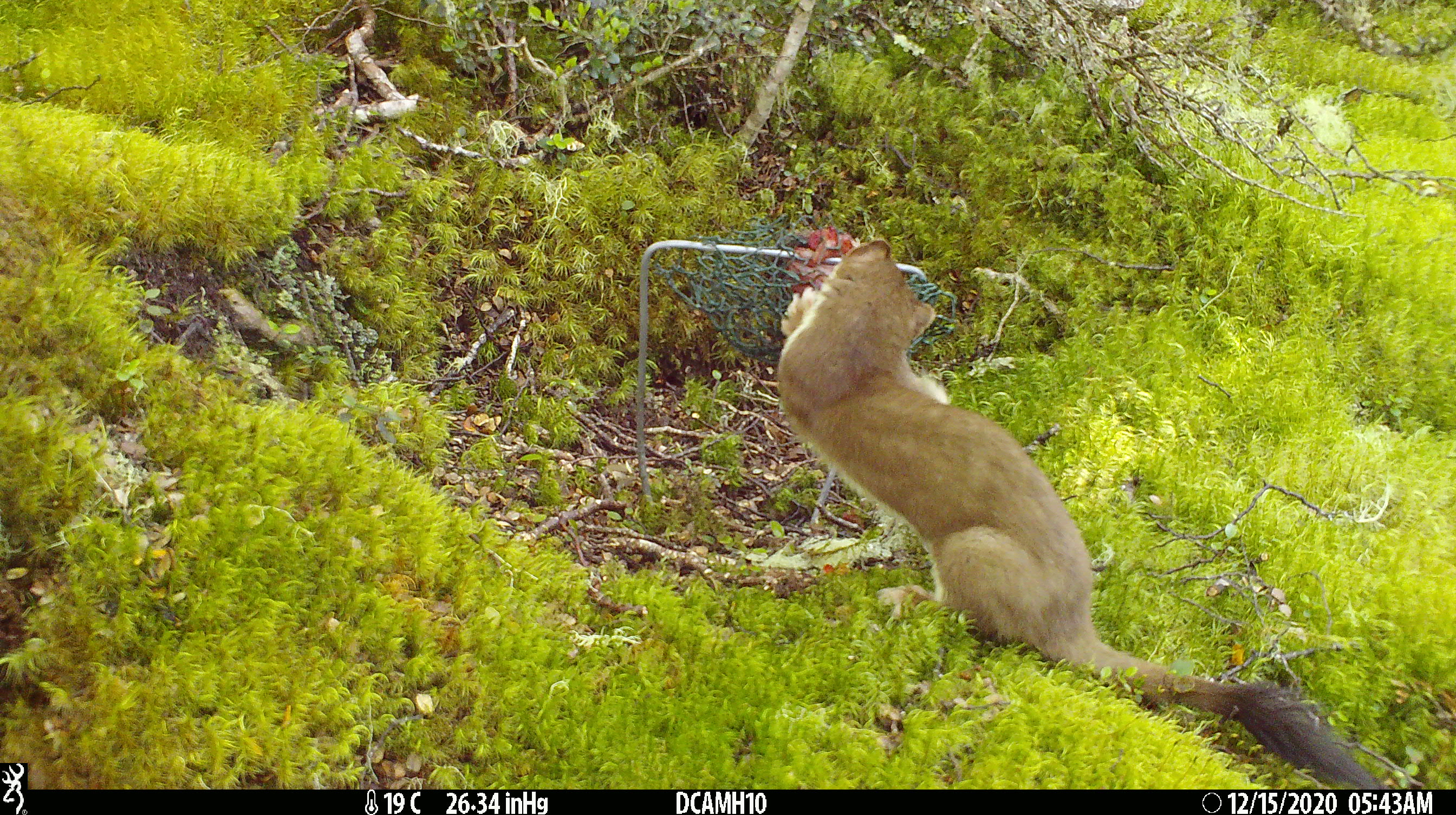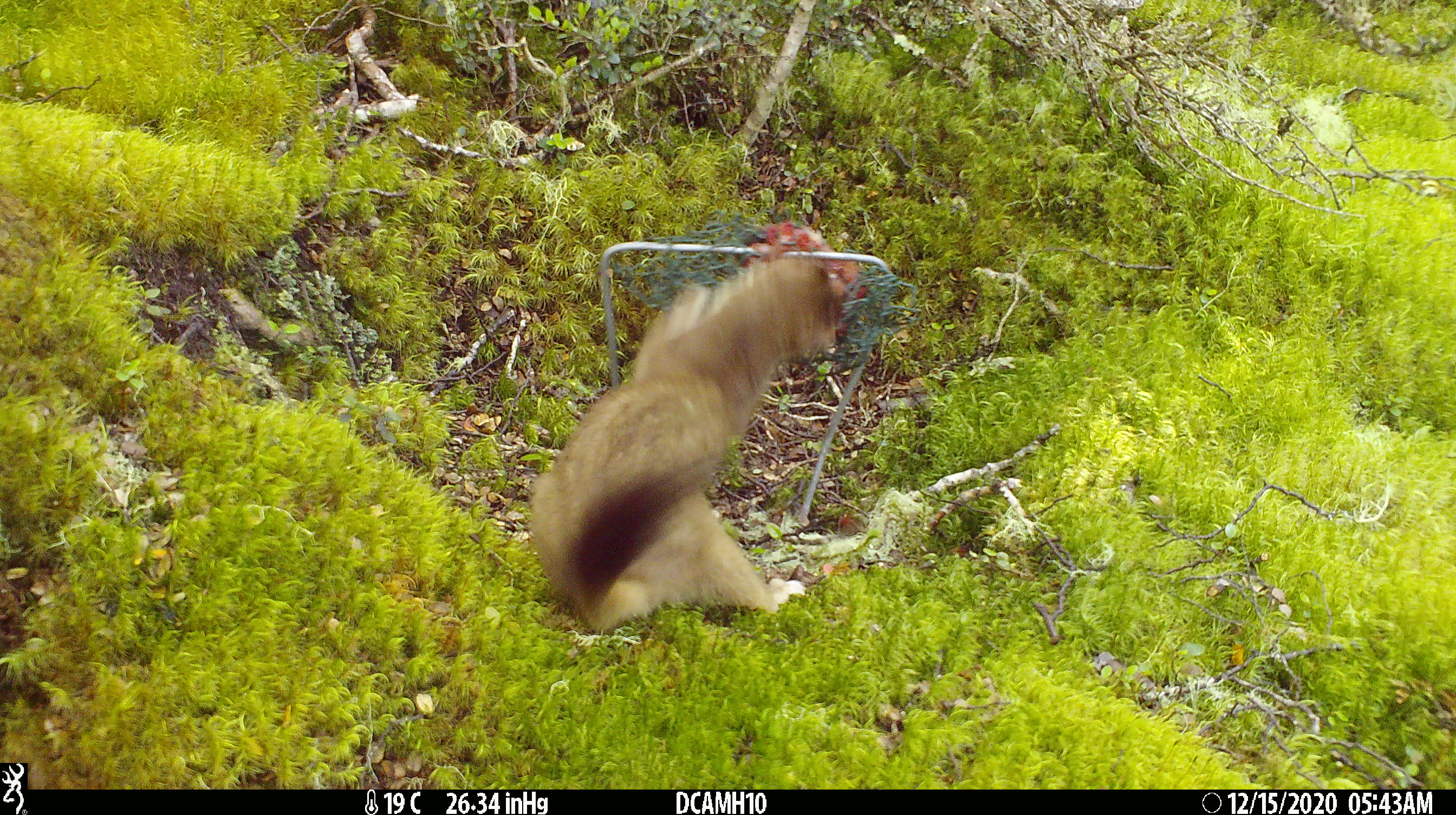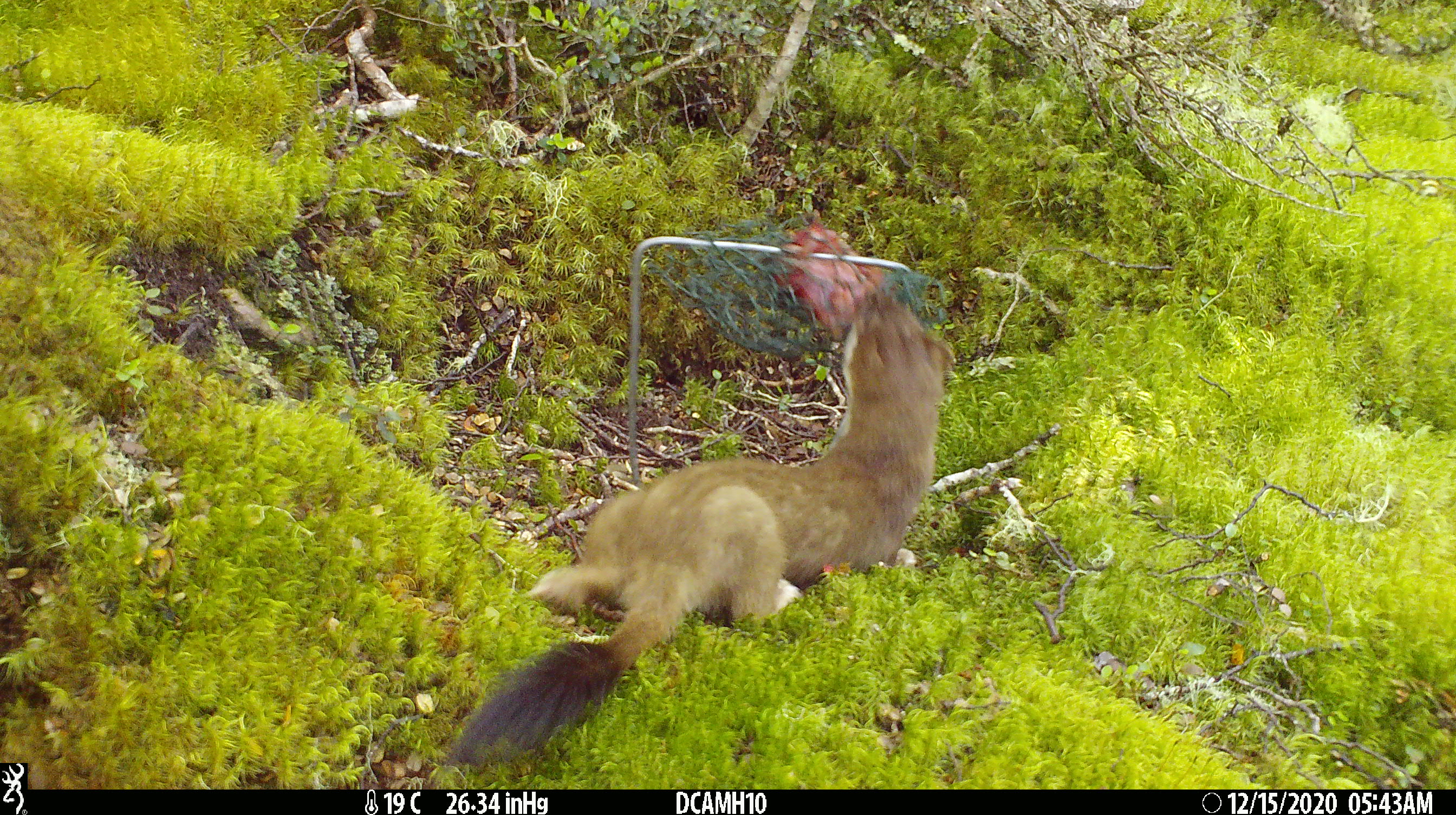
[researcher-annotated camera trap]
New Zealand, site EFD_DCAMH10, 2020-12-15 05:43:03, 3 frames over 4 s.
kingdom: Animalia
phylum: Chordata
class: Mammalia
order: Carnivora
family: Mustelidae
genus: Mustela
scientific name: Mustela erminea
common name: stoat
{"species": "stoat (Mustela erminea)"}